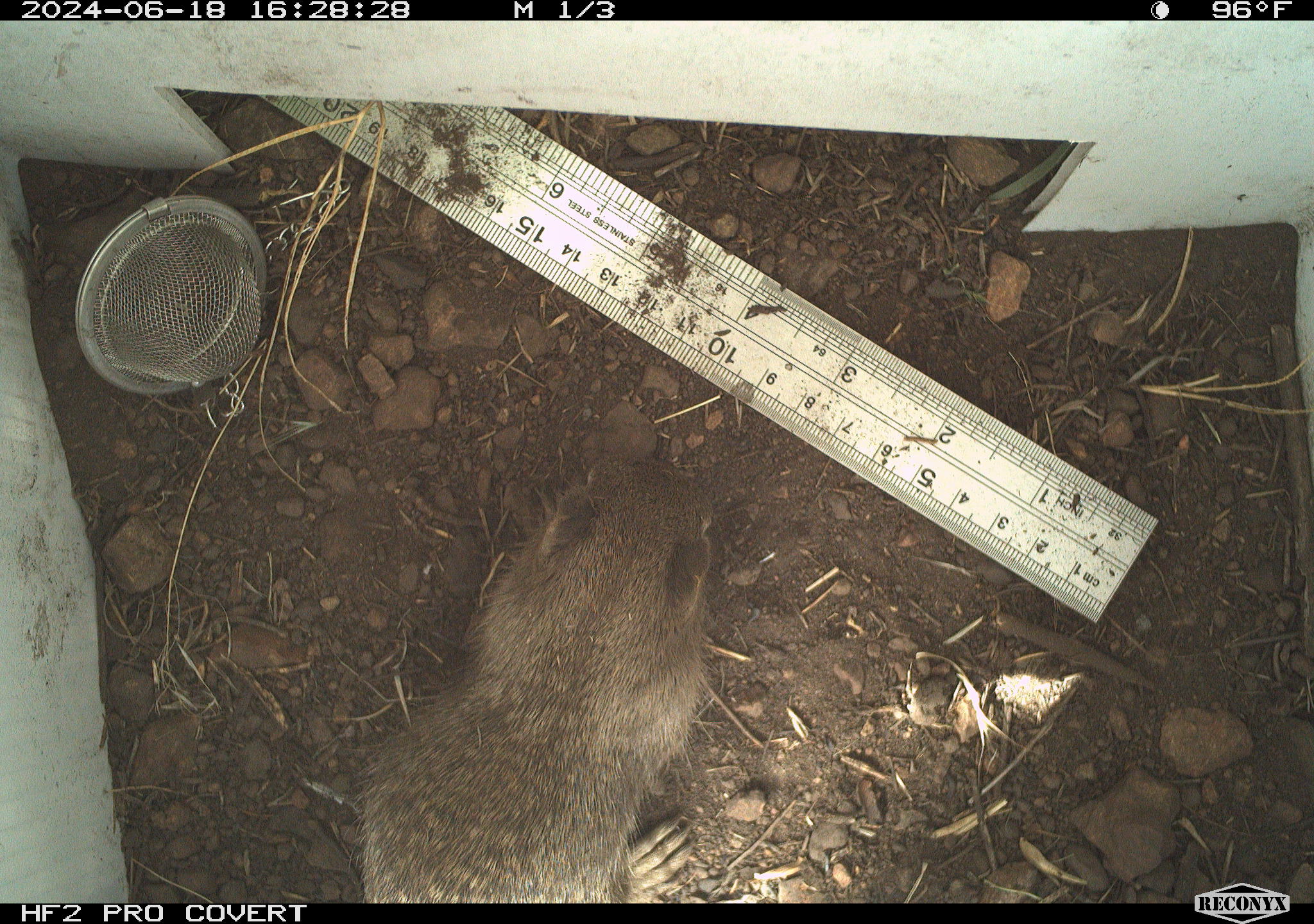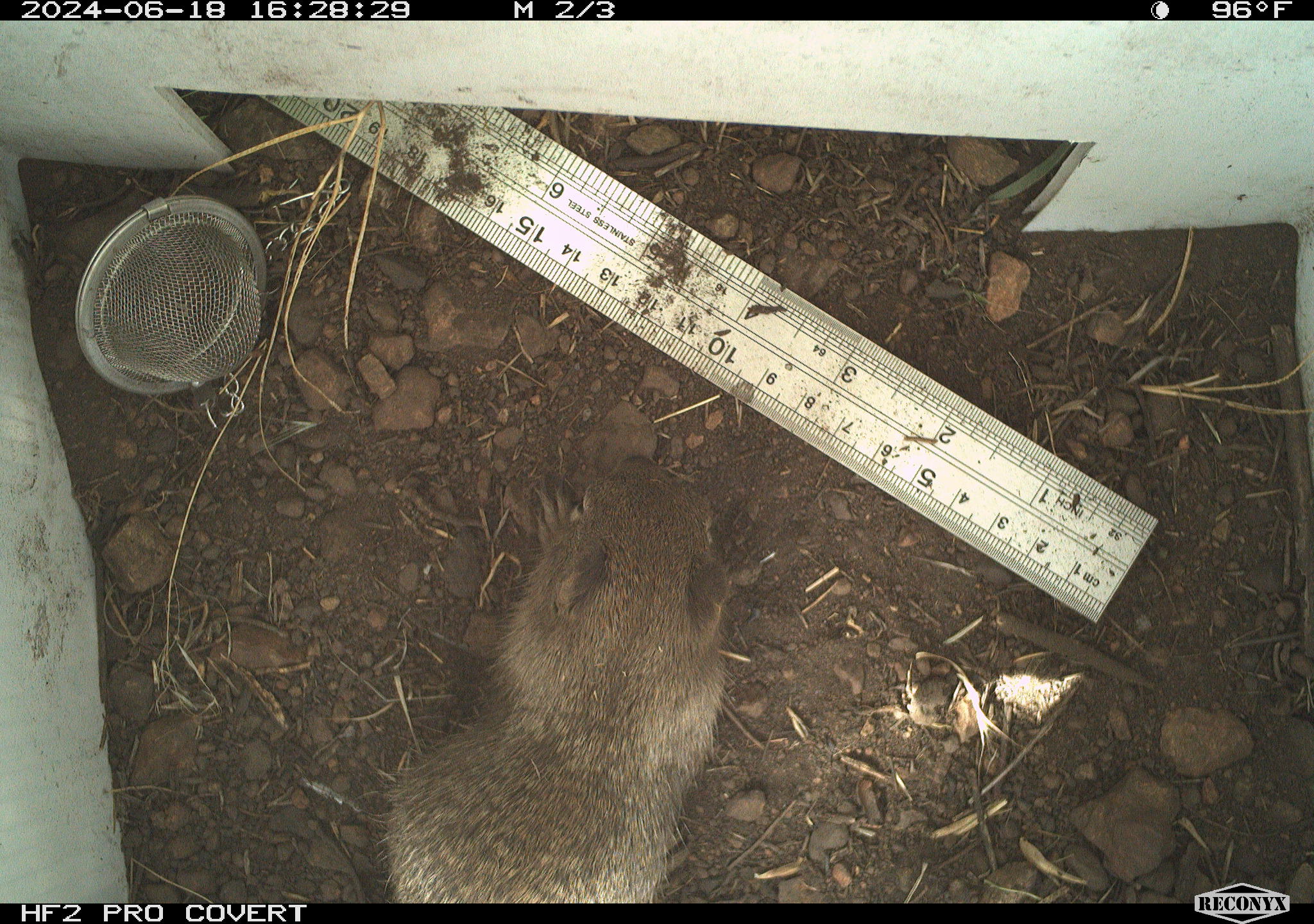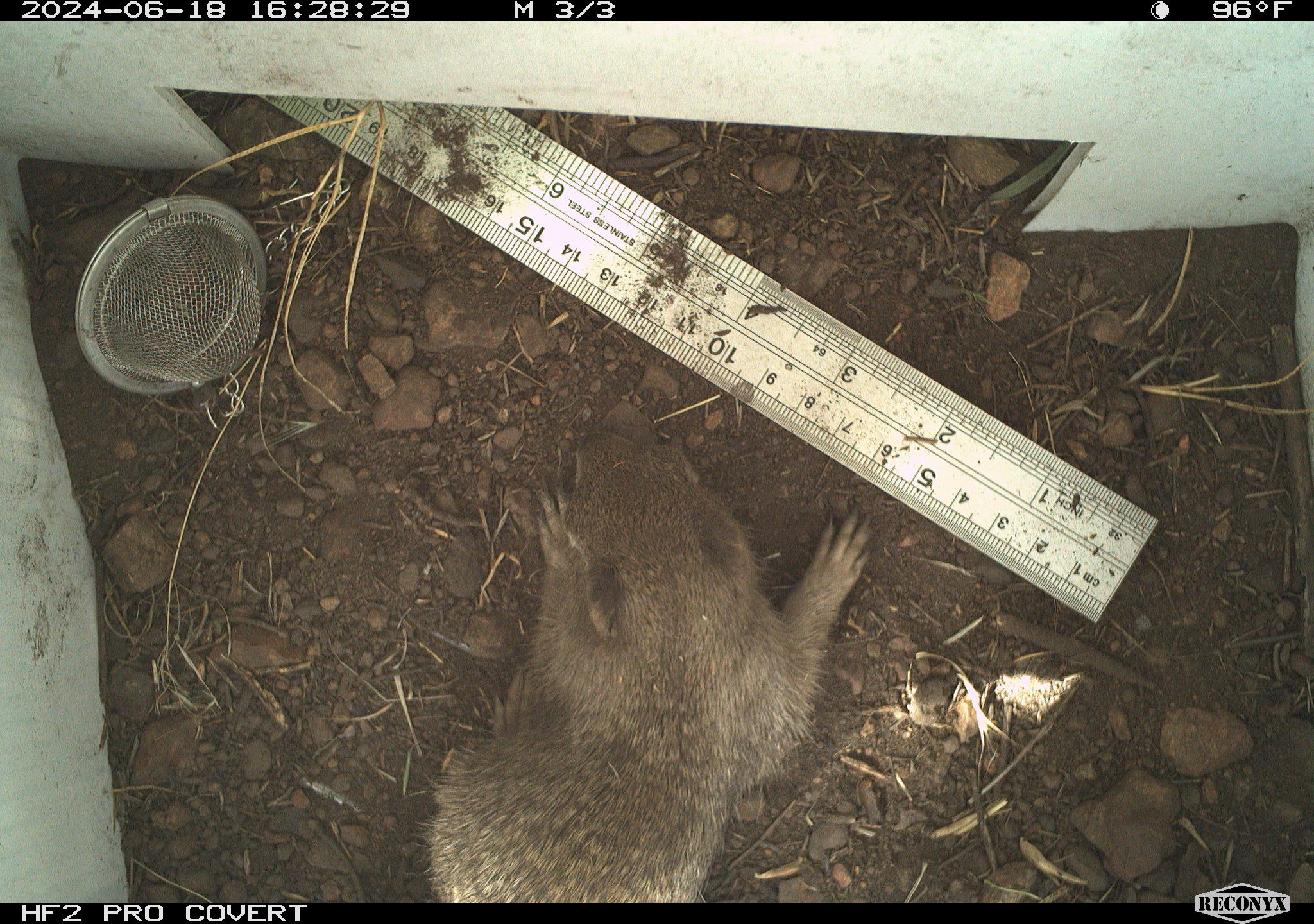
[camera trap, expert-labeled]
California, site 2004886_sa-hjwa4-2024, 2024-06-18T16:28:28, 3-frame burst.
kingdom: Animalia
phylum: Chordata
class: Mammalia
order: Rodentia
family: Sciuridae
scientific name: Sciuridae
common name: squirrels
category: sciuridae family